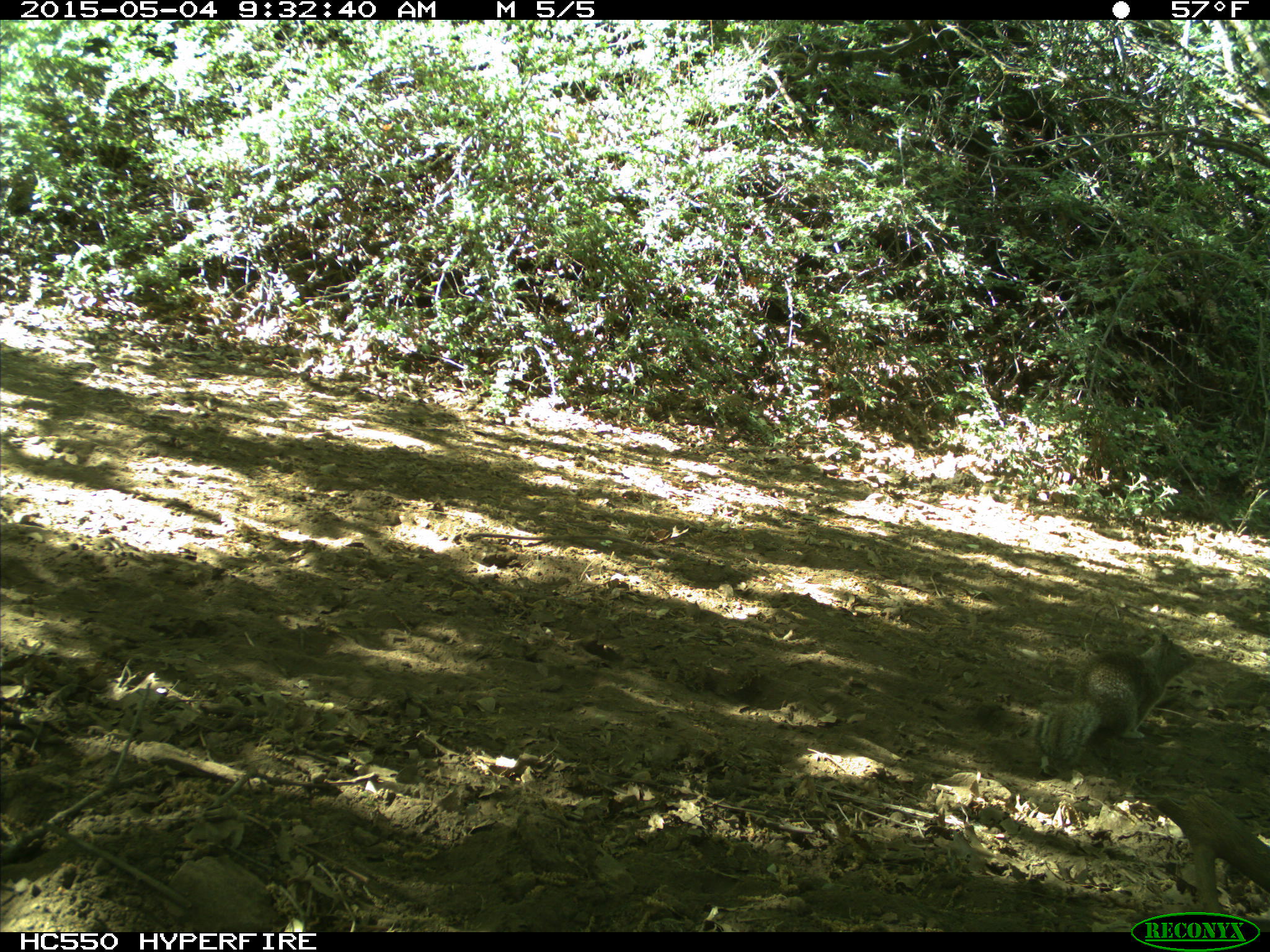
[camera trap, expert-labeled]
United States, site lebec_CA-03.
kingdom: Animalia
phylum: Chordata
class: Mammalia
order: Rodentia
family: Sciuridae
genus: Otospermophilus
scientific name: Otospermophilus beecheyi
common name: california ground squirrel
Otospermophilus beecheyi (california ground squirrel).